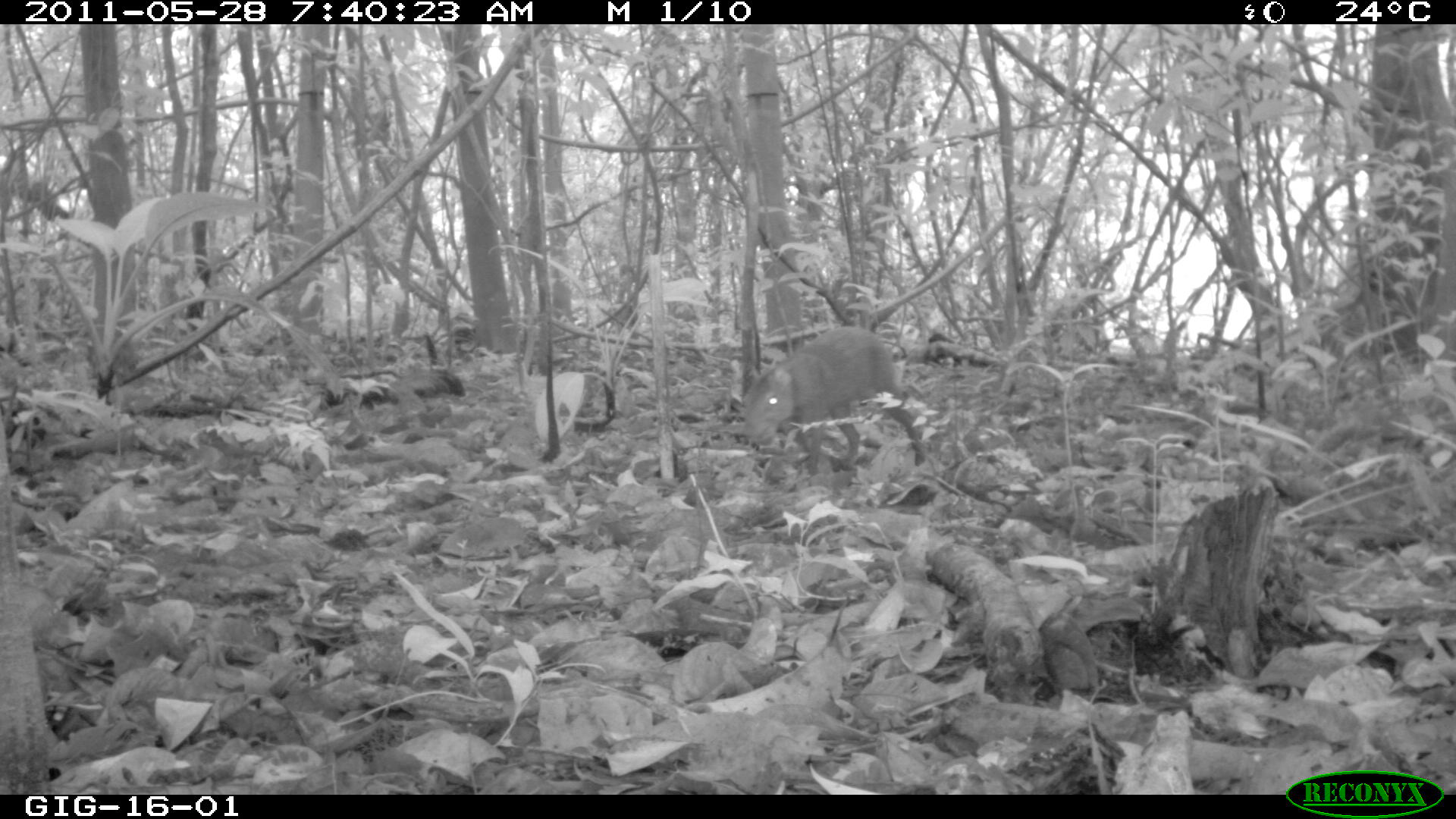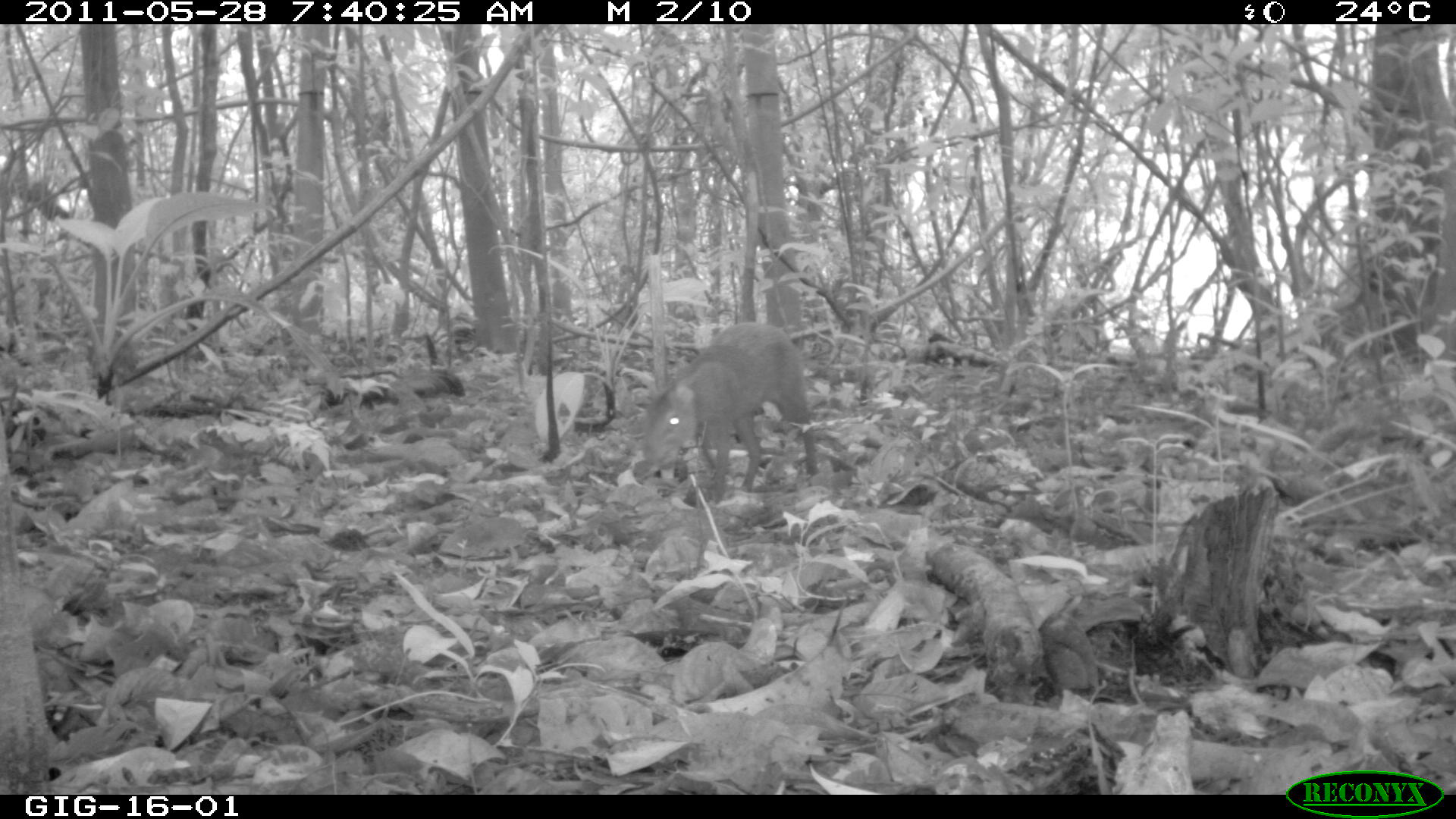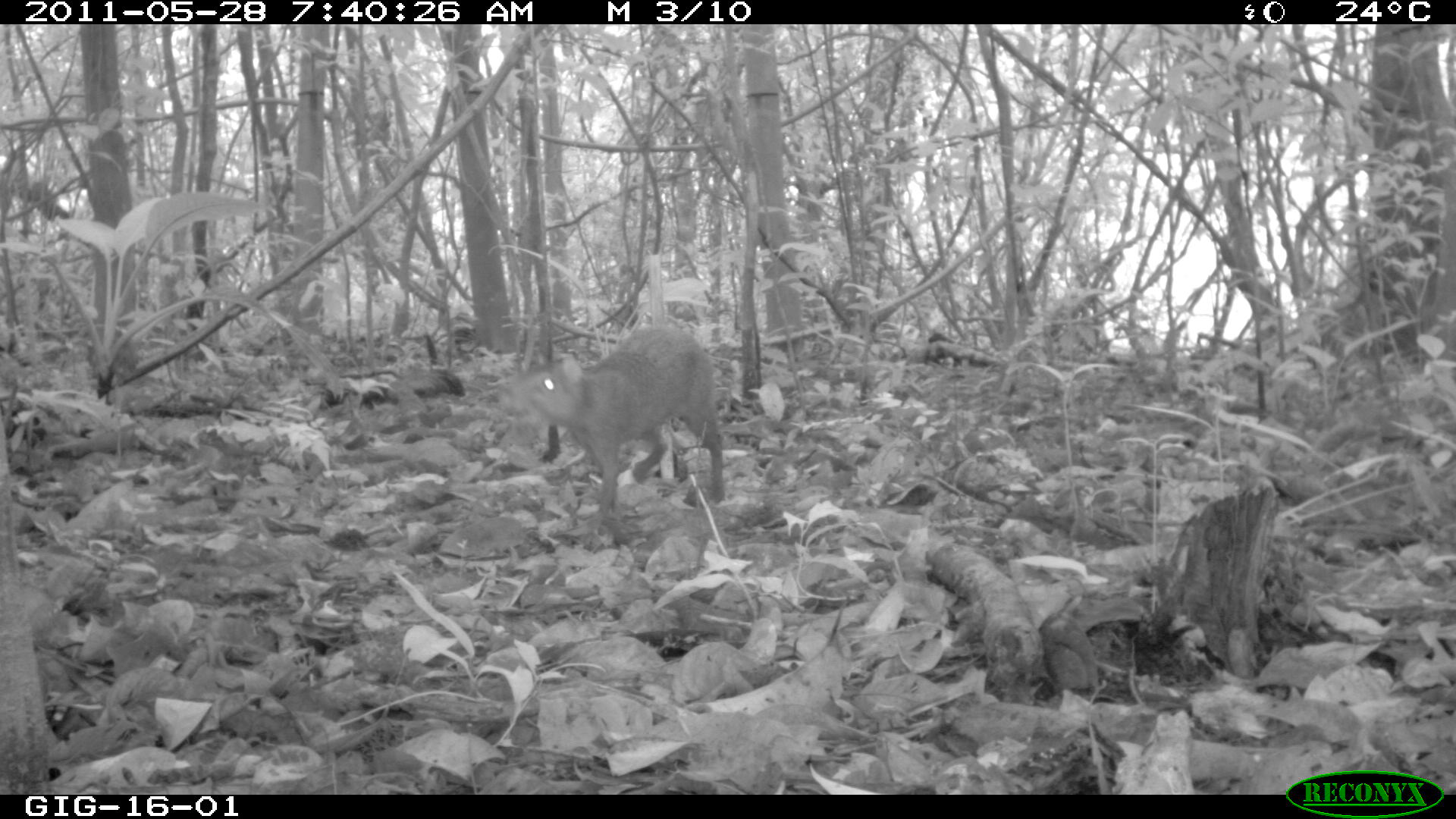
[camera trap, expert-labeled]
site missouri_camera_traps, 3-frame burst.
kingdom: Animalia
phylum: Chordata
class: Mammalia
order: Rodentia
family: Dasyproctidae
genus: Dasyprocta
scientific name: Dasyprocta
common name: agouti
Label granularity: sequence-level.